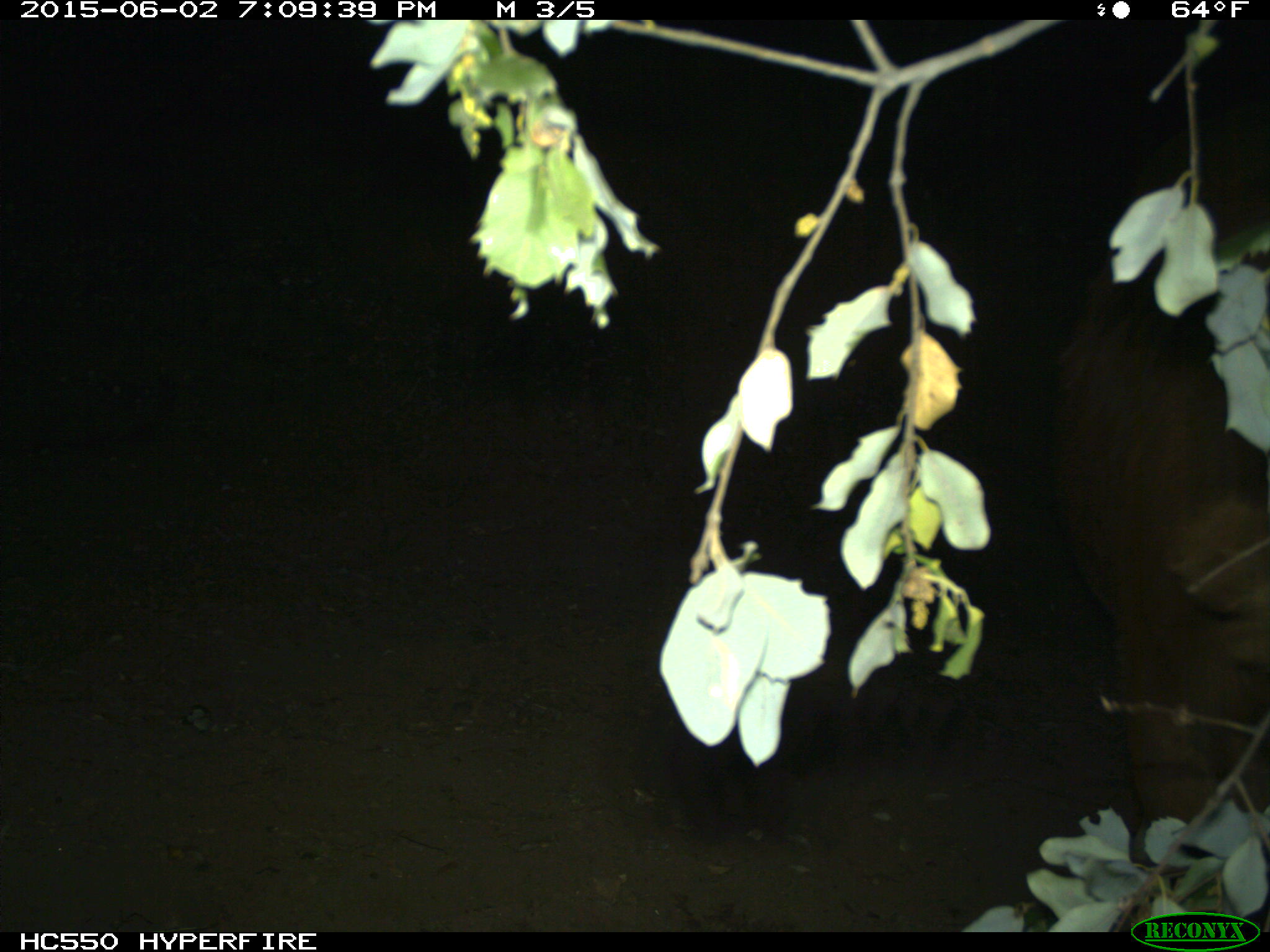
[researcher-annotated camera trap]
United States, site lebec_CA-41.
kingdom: Animalia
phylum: Chordata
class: Mammalia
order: Artiodactyla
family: Bovidae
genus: Bos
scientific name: Bos taurus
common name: domestic cow